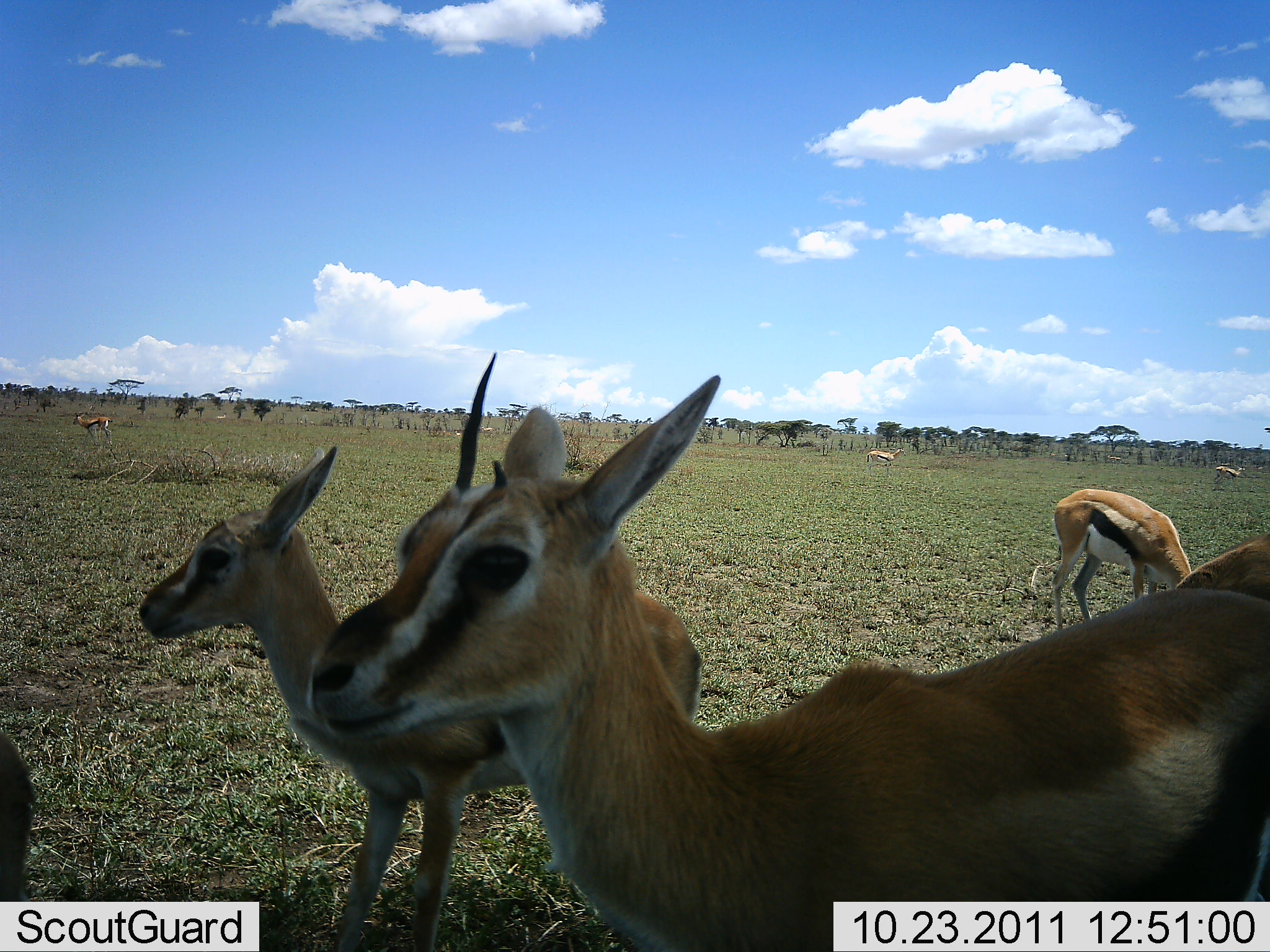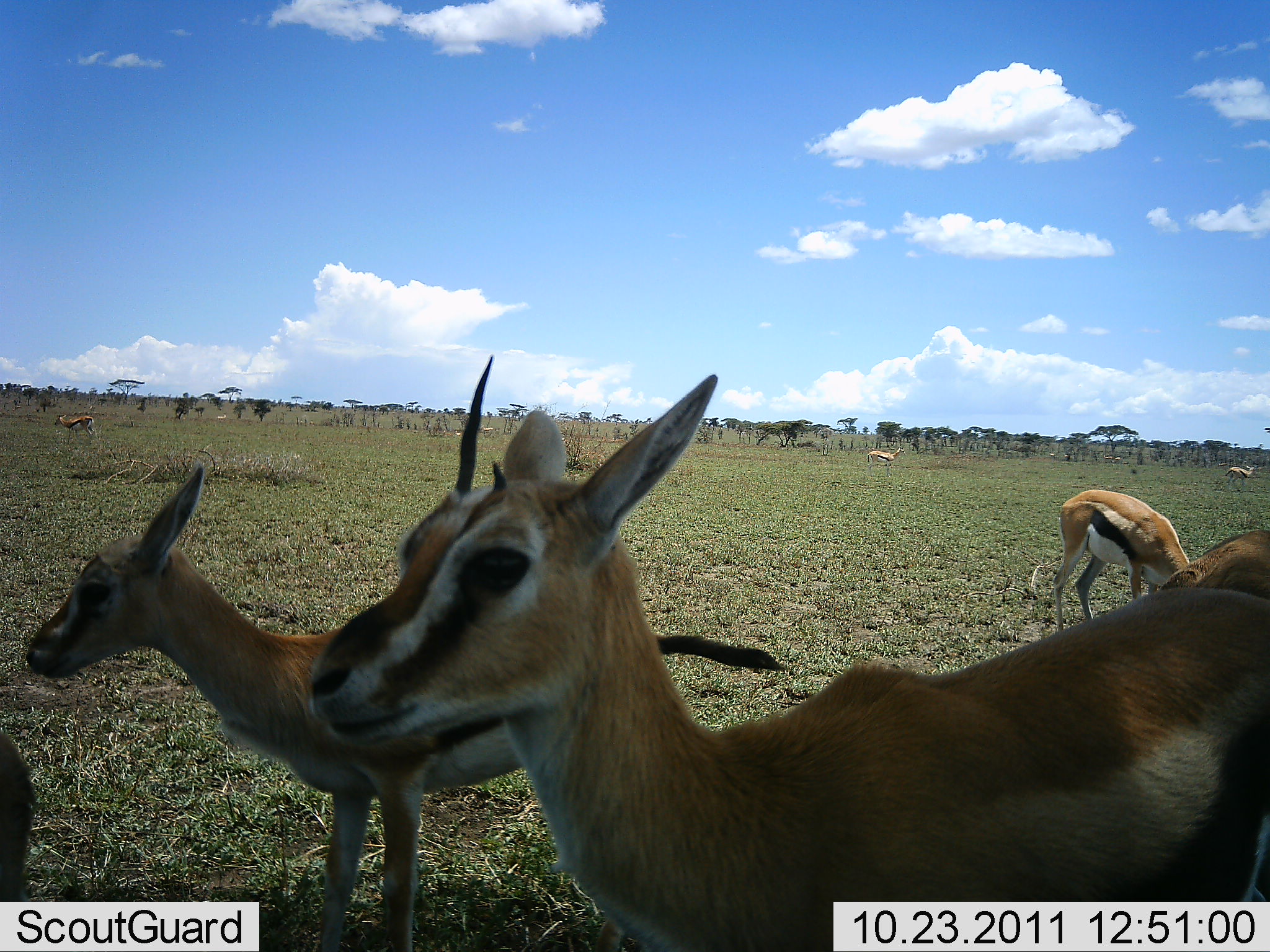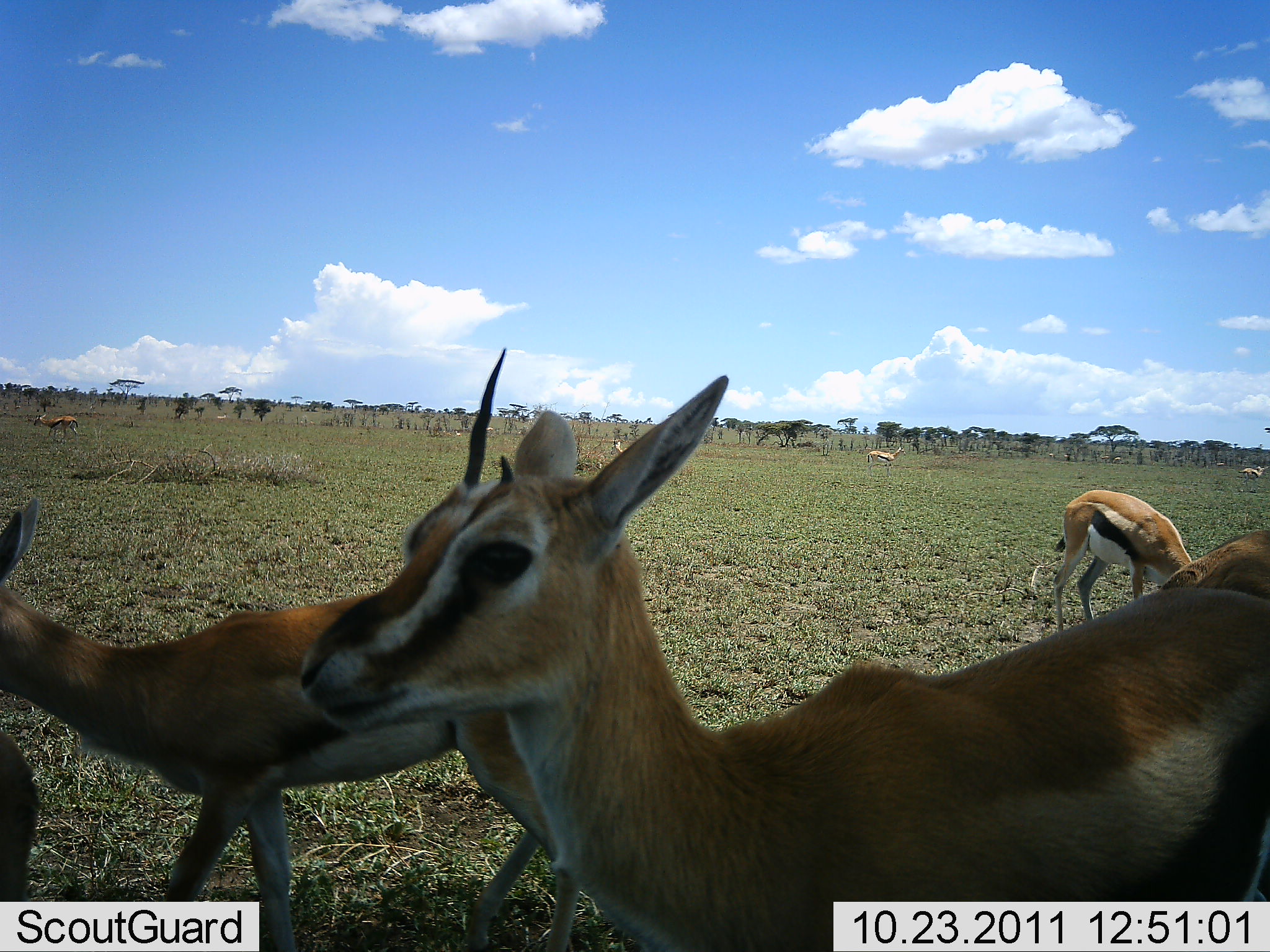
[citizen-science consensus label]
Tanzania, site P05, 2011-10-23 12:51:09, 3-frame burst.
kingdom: Animalia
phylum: Chordata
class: Mammalia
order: Artiodactyla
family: Bovidae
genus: Eudorcas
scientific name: Eudorcas thomsonii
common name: thomson's gazelle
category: gazellethomsons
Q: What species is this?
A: Gazellethomsons (thomson's gazelle) (Eudorcas thomsonii).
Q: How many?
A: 7.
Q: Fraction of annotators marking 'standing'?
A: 100%.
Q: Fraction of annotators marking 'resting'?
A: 9%.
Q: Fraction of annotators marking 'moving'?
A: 36%.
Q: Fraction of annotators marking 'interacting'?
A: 0%.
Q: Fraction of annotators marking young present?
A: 18%.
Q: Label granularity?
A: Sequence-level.